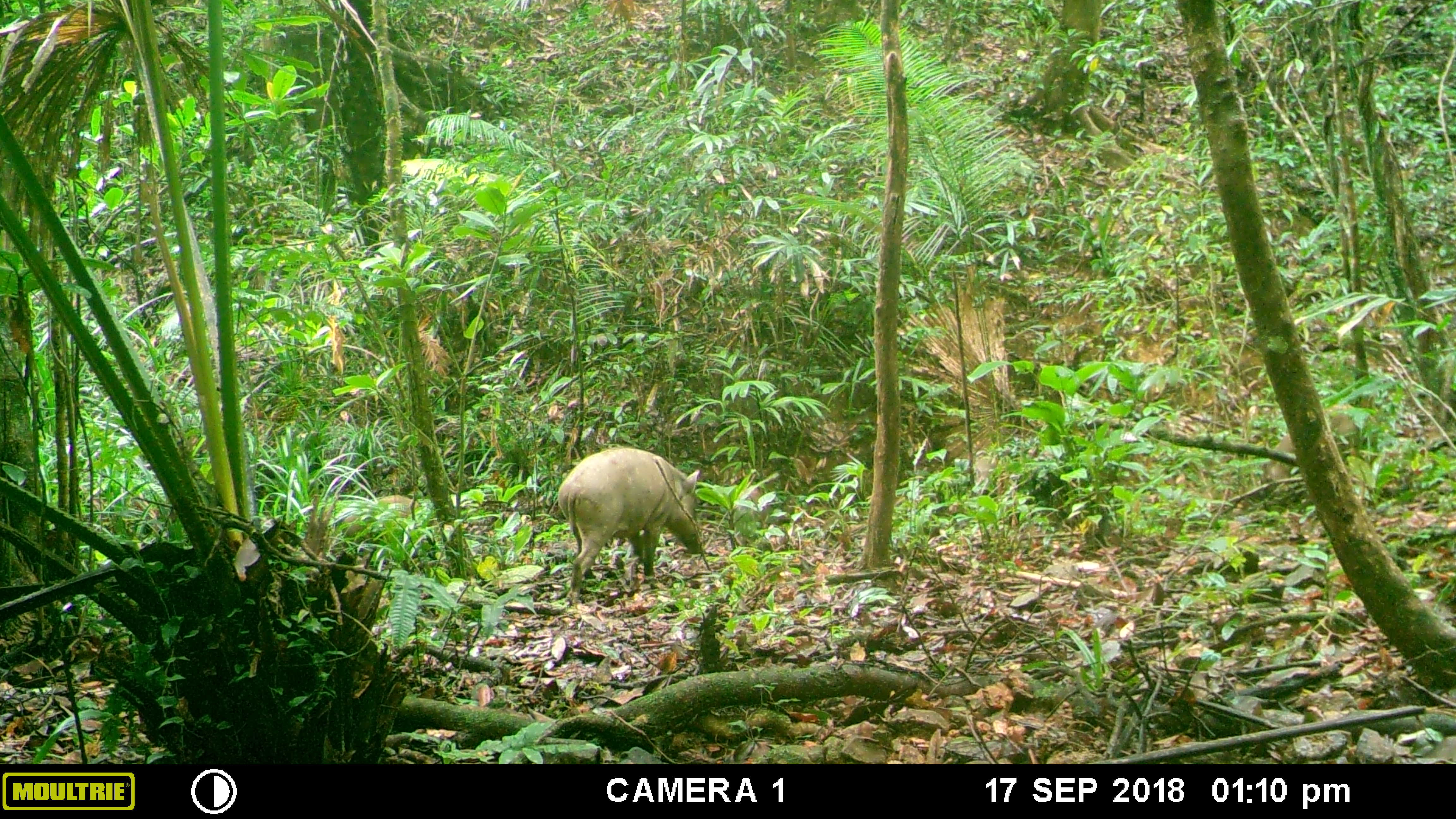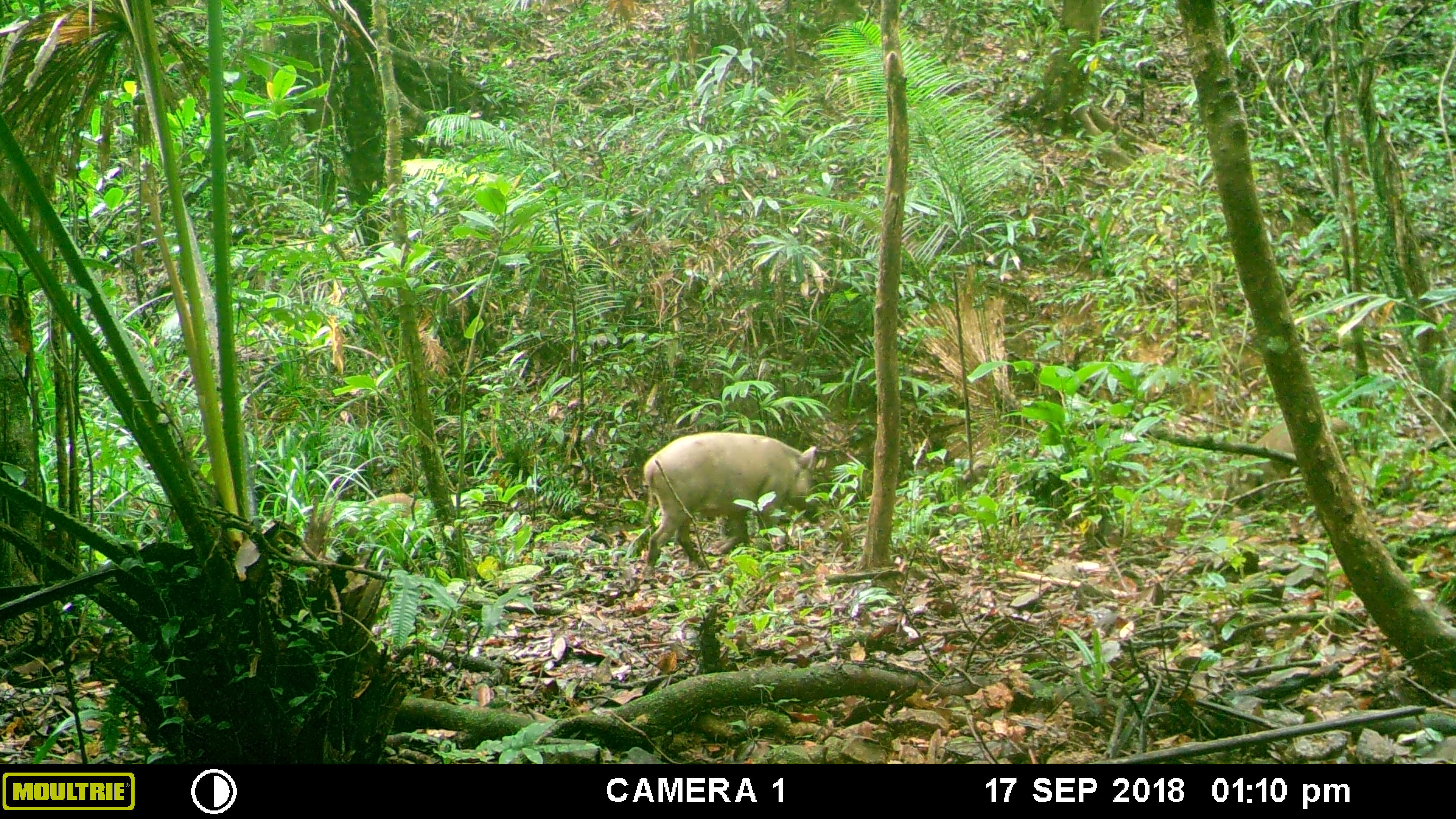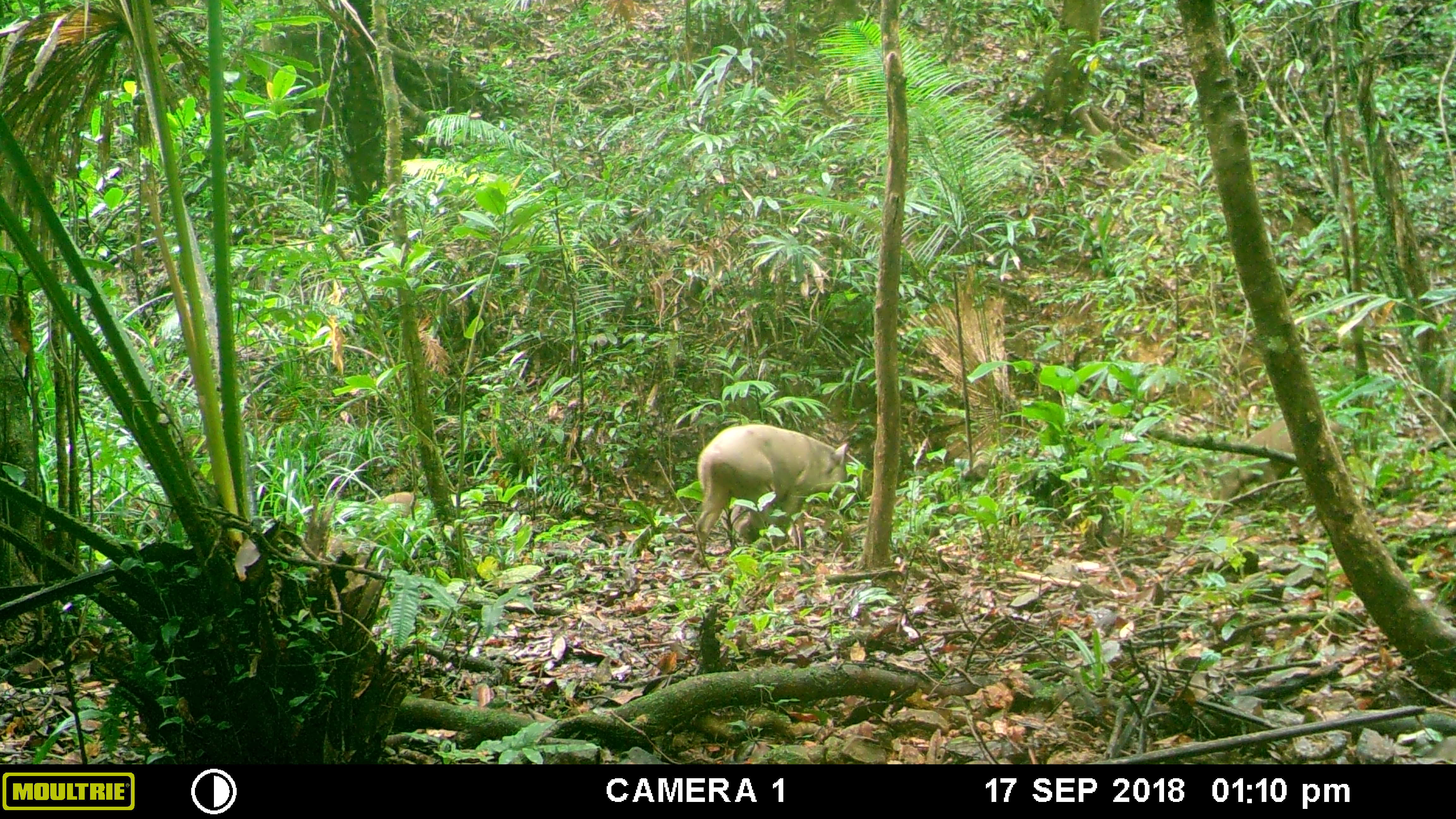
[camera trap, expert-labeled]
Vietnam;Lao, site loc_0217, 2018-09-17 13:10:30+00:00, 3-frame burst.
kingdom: Animalia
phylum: Chordata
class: Mammalia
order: Artiodactyla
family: Suidae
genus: Sus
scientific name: Sus scrofa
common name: eurasian wild pig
Eurasian wild pig (Sus scrofa). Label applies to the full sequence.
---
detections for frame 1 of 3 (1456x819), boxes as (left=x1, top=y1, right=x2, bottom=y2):
eurasian wild pig: (left=557, top=446, right=704, bottom=607); (left=341, top=494, right=419, bottom=539); (left=974, top=445, right=1039, bottom=486)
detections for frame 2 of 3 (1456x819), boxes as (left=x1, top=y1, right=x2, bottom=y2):
eurasian wild pig: (left=641, top=431, right=826, bottom=577); (left=1225, top=410, right=1357, bottom=508); (left=368, top=491, right=420, bottom=518)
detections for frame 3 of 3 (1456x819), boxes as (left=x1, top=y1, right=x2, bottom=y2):
eurasian wild pig: (left=690, top=423, right=850, bottom=566); (left=1215, top=411, right=1345, bottom=509); (left=380, top=491, right=421, bottom=517)